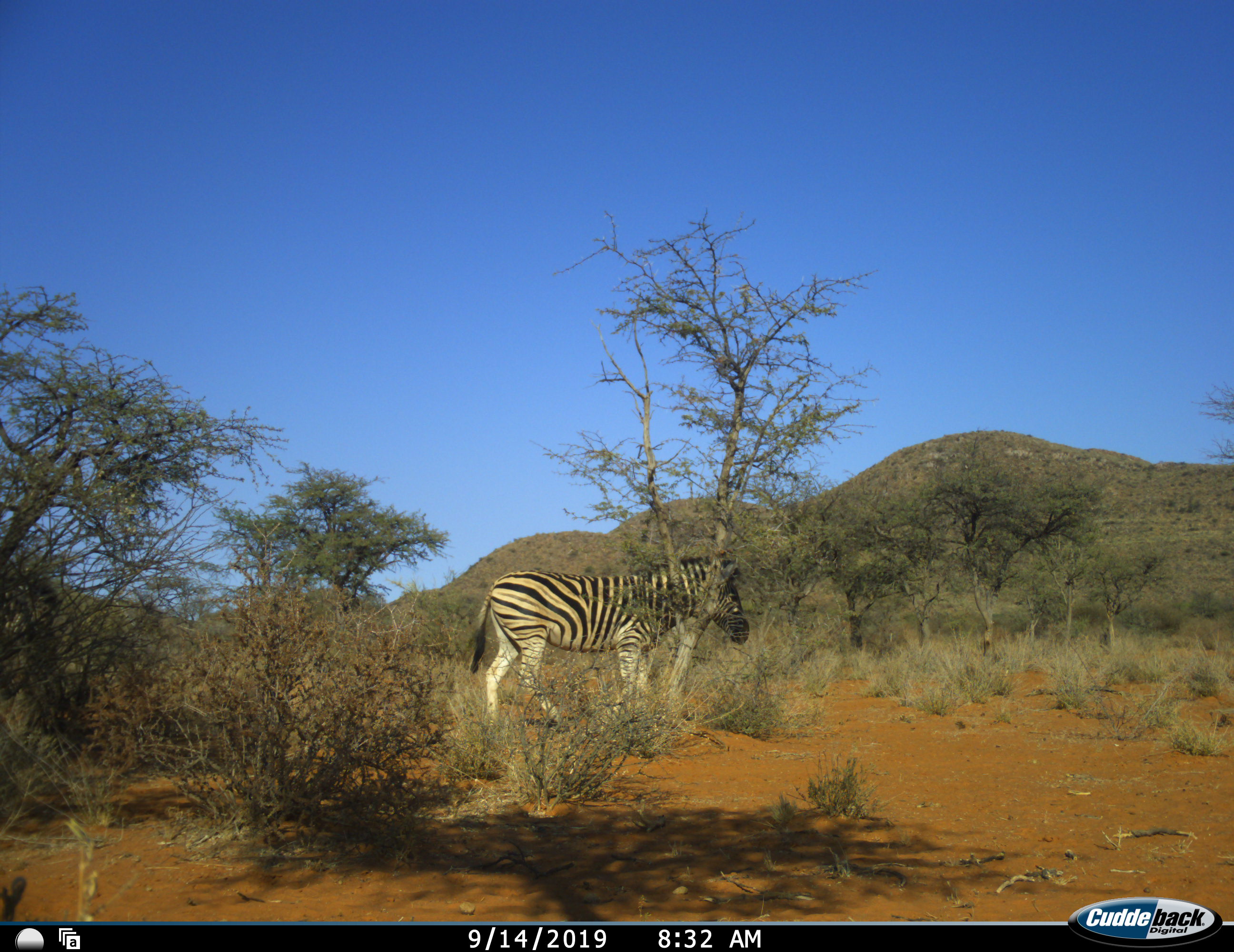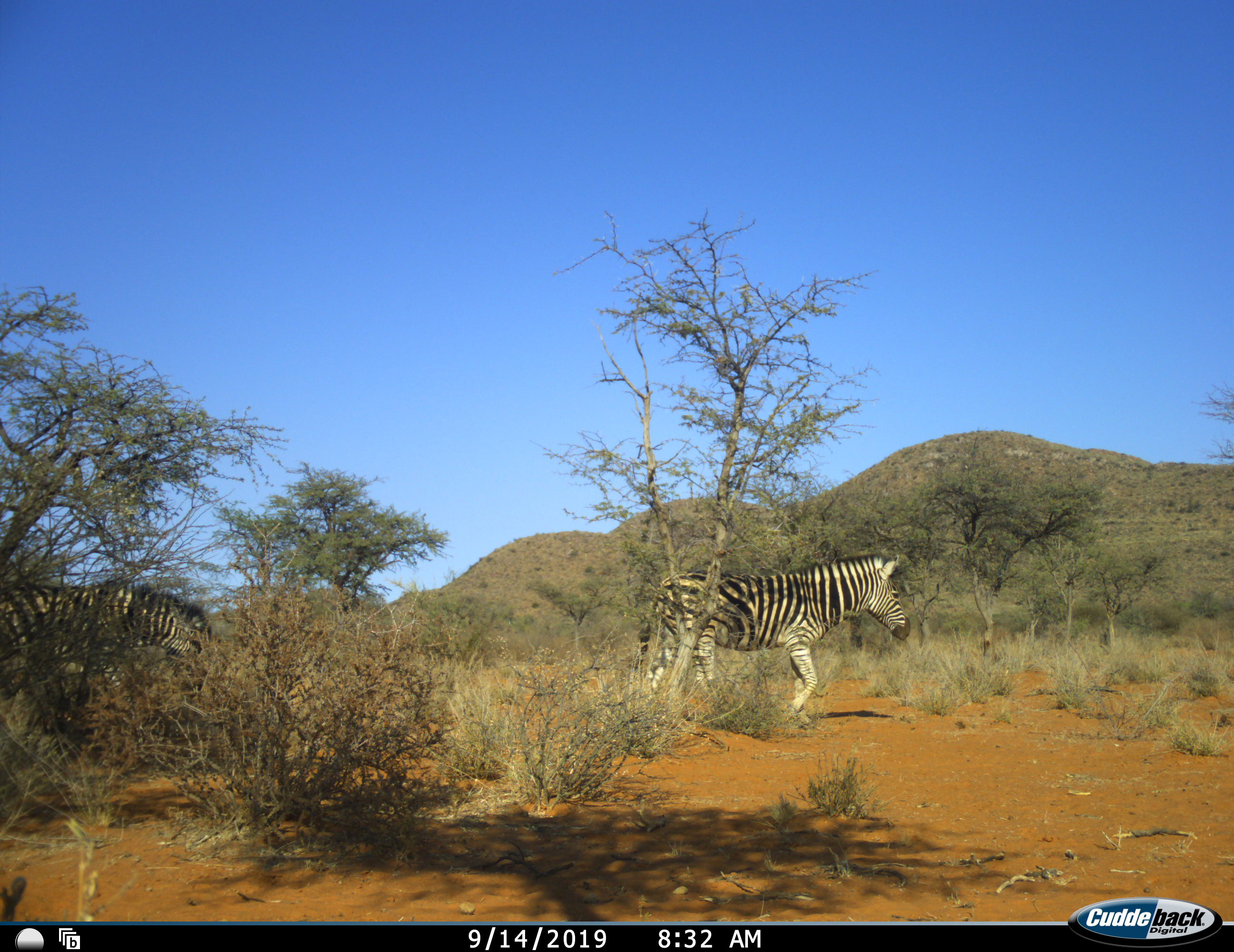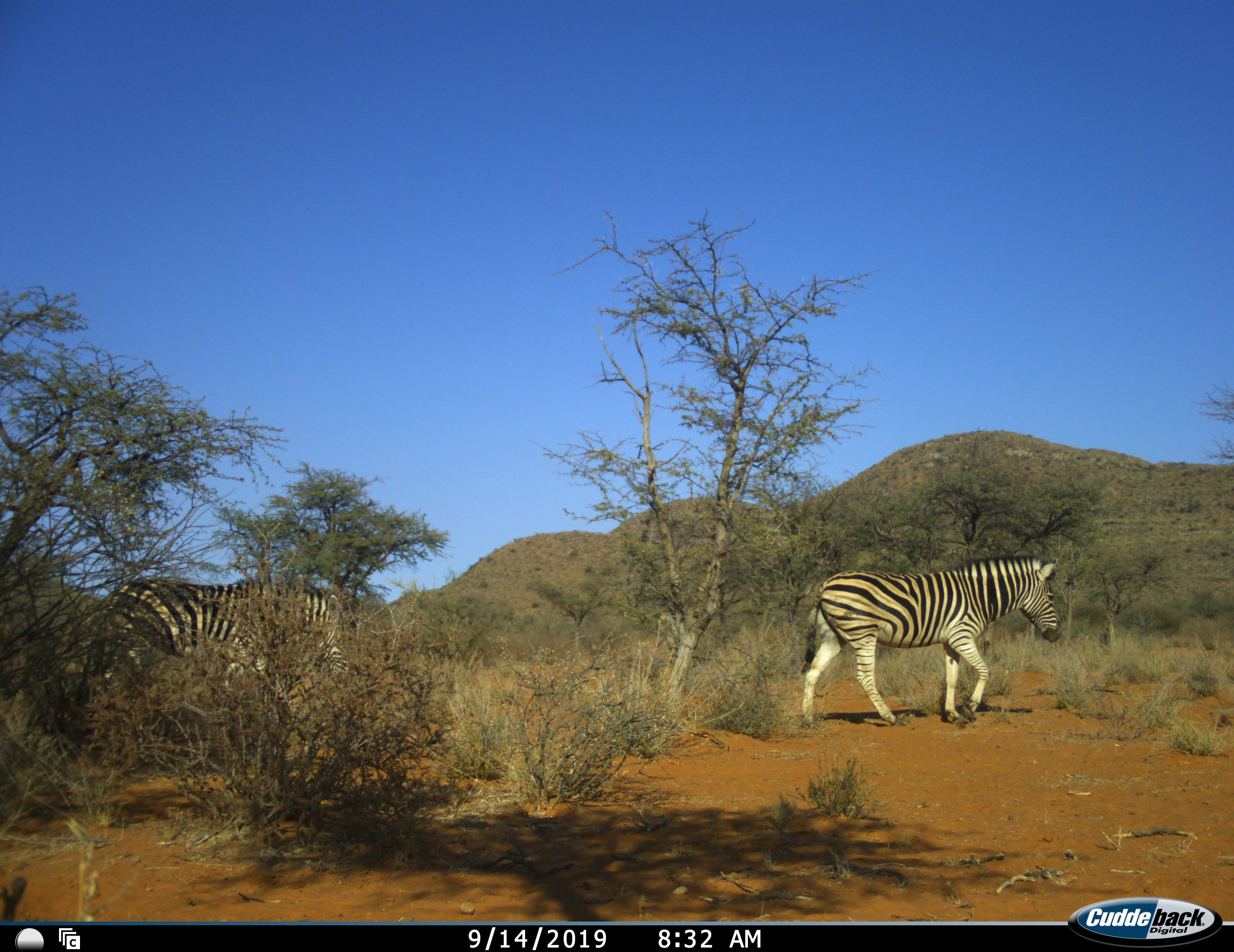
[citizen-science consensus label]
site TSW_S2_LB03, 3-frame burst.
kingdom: Animalia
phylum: Chordata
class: Mammalia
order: Perissodactyla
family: Equidae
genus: Equus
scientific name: Equus quagga burchellii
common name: burchell's zebra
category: zebraburchells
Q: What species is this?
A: Zebraburchells (burchell's zebra) (Equus quagga burchellii).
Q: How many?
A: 2.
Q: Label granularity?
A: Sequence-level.